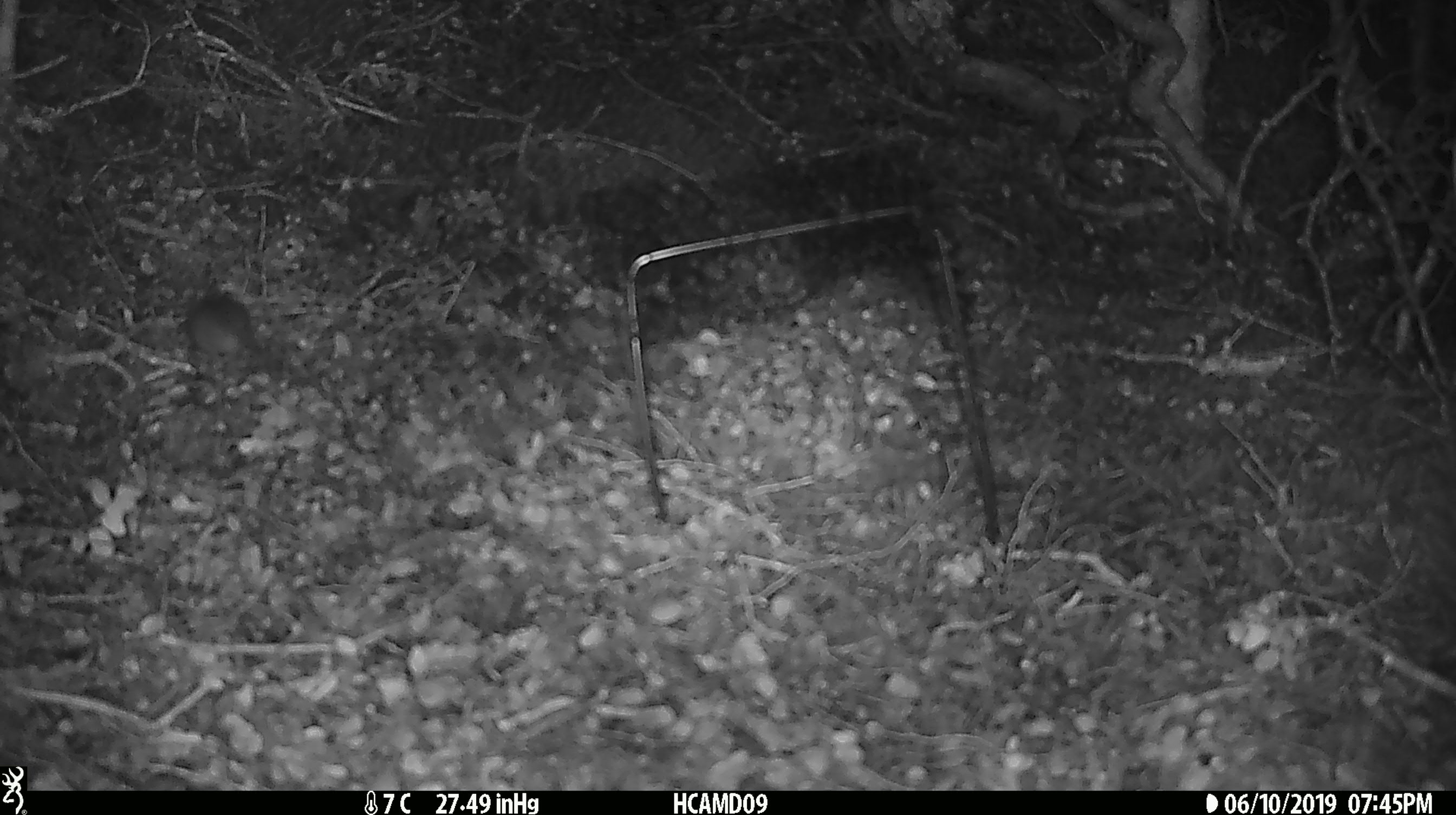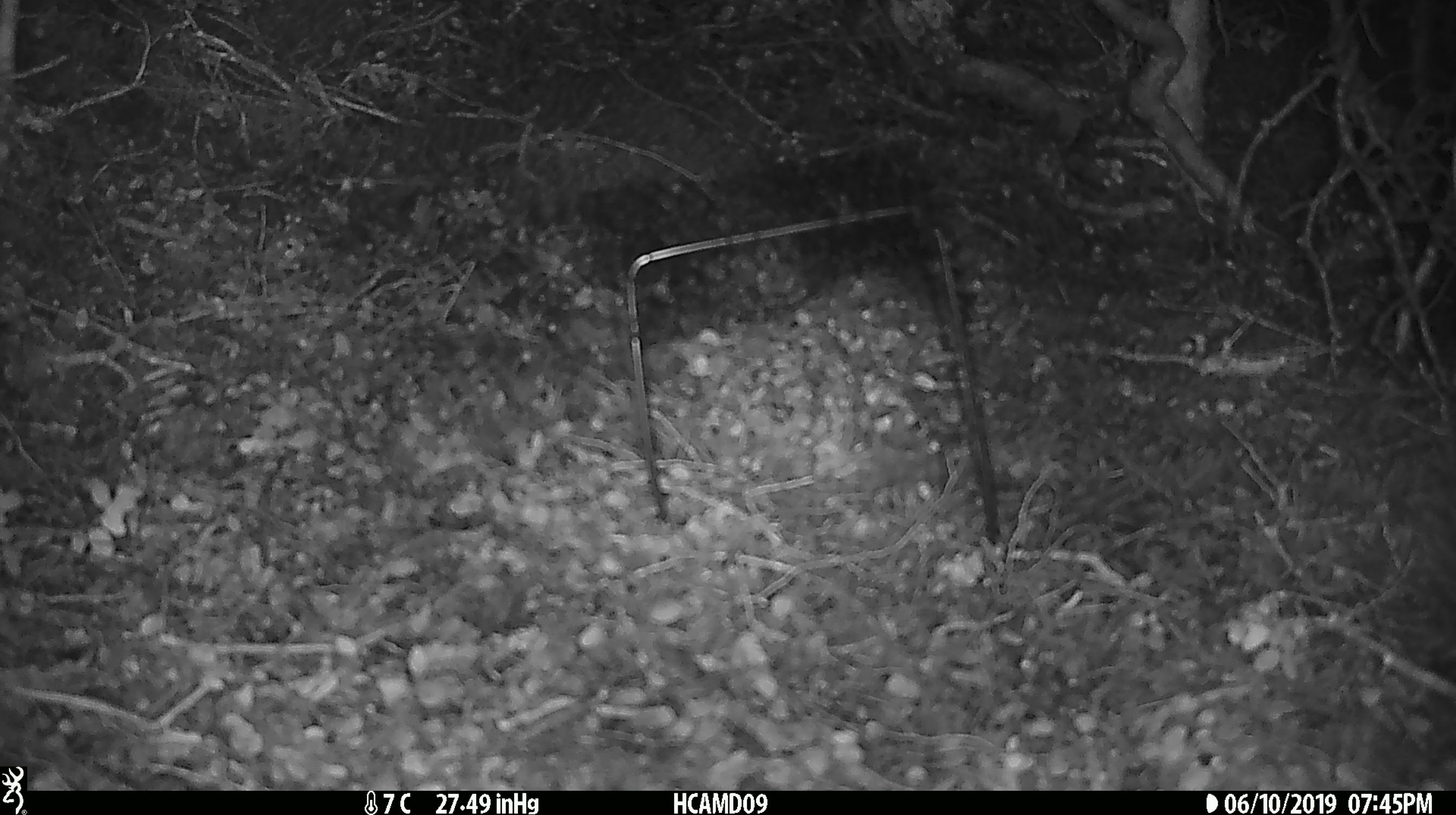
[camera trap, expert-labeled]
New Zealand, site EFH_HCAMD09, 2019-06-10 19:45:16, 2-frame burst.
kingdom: Animalia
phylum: Chordata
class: Mammalia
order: Rodentia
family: Muridae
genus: Mus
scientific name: Mus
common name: mouse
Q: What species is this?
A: Mouse (Mus).